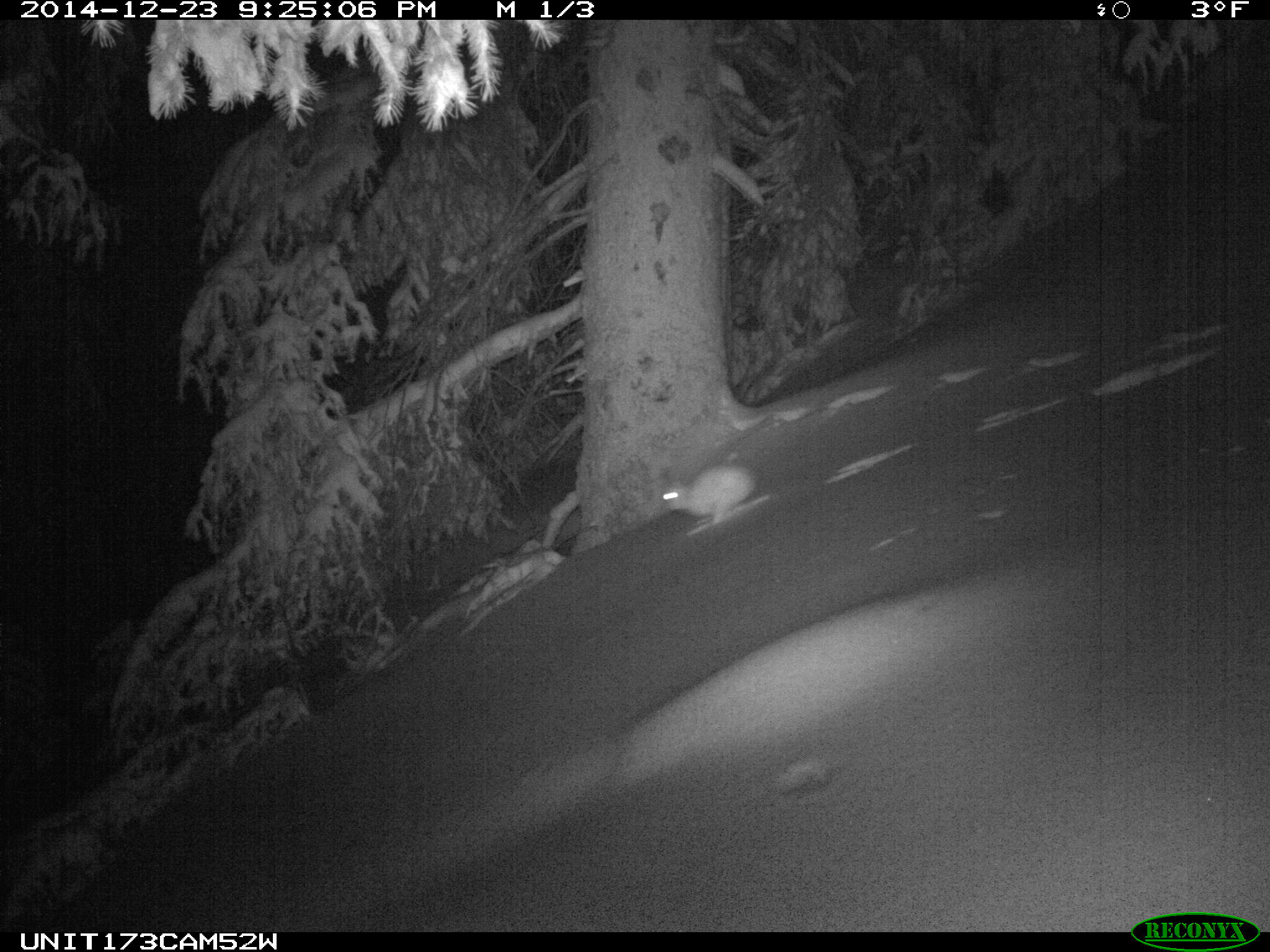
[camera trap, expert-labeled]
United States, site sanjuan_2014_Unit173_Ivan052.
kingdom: Animalia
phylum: Chordata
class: Mammalia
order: Lagomorpha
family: Leporidae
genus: Lepus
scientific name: Lepus americanus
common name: snowshoe hare